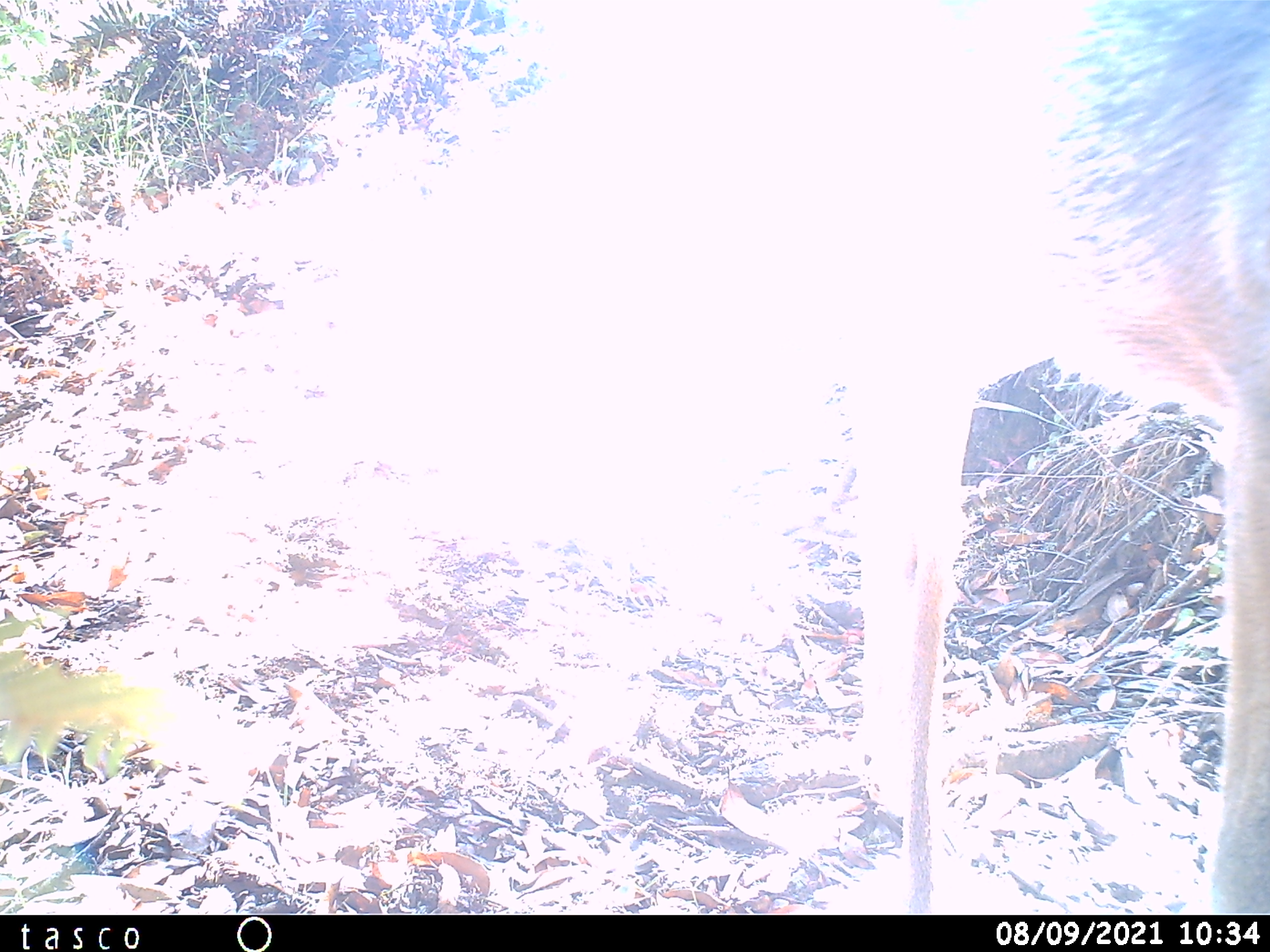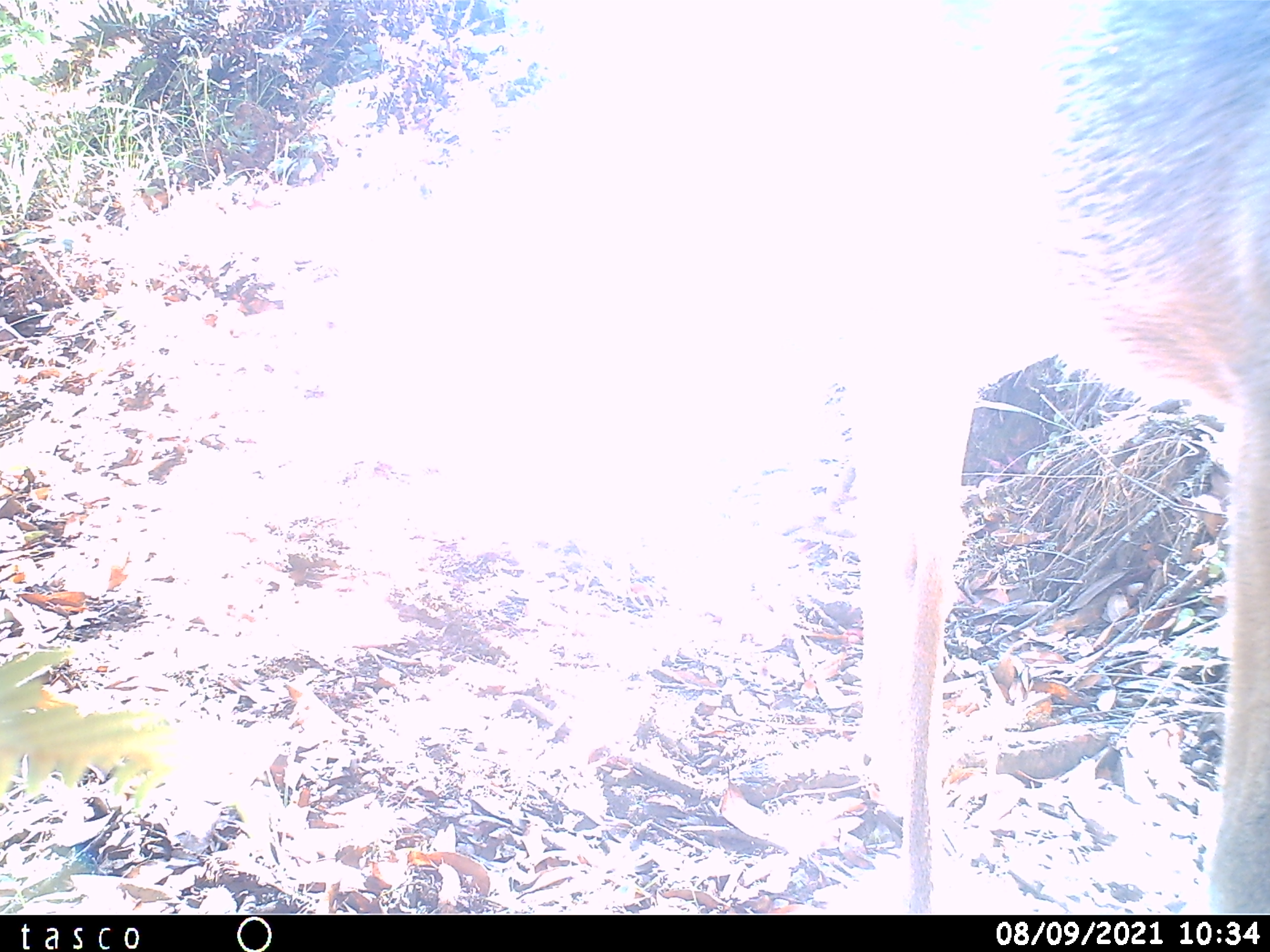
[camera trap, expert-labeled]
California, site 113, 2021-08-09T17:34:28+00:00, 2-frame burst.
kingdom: Animalia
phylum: Chordata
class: Mammalia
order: Artiodactyla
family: Cervidae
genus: Odocoileus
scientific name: Odocoileus hemionus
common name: mule deer